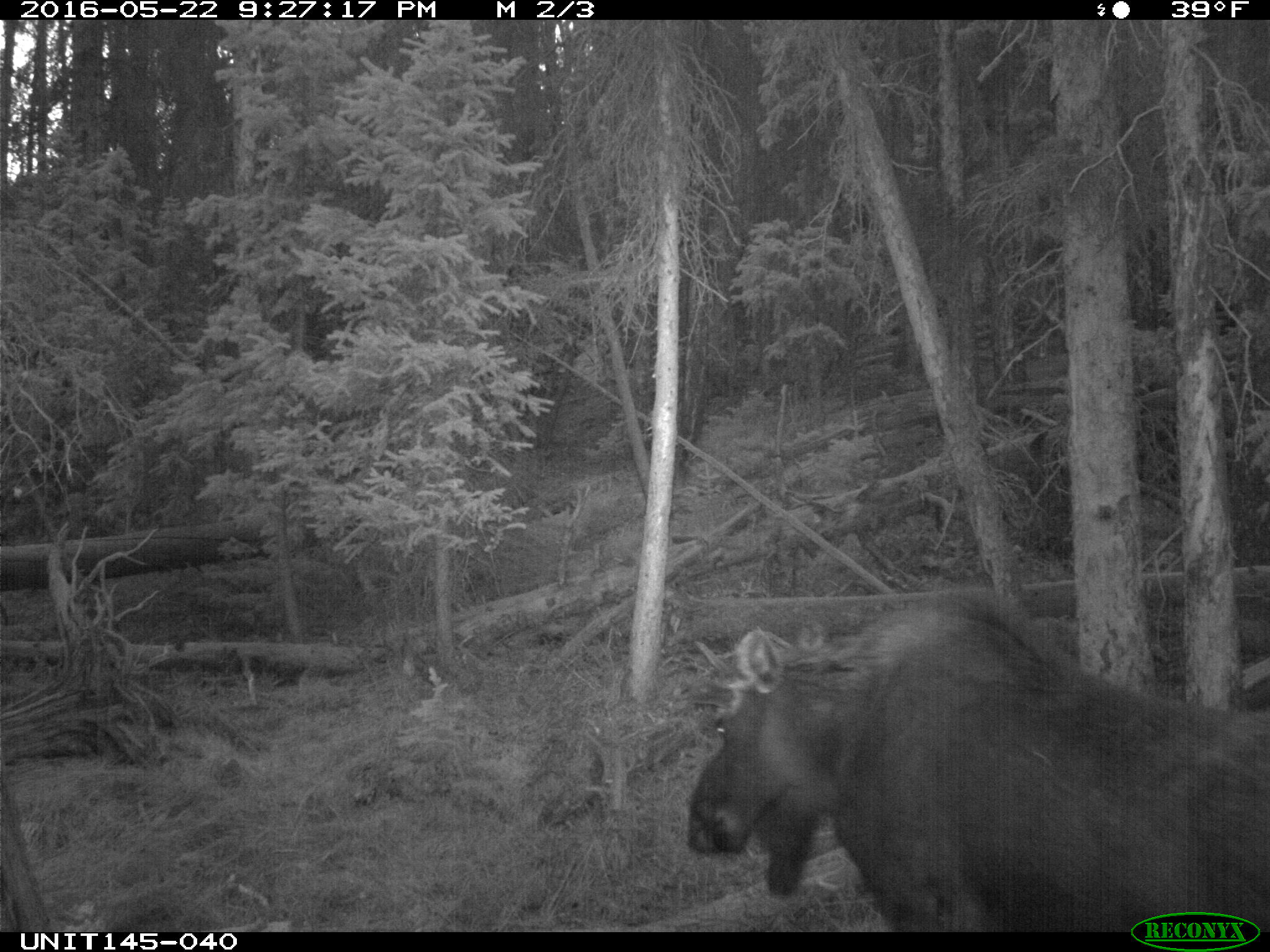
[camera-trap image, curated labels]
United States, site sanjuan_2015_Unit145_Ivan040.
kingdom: Animalia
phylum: Chordata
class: Mammalia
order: Artiodactyla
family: Cervidae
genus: Alces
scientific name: Alces alces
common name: moose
Alces alces (moose).